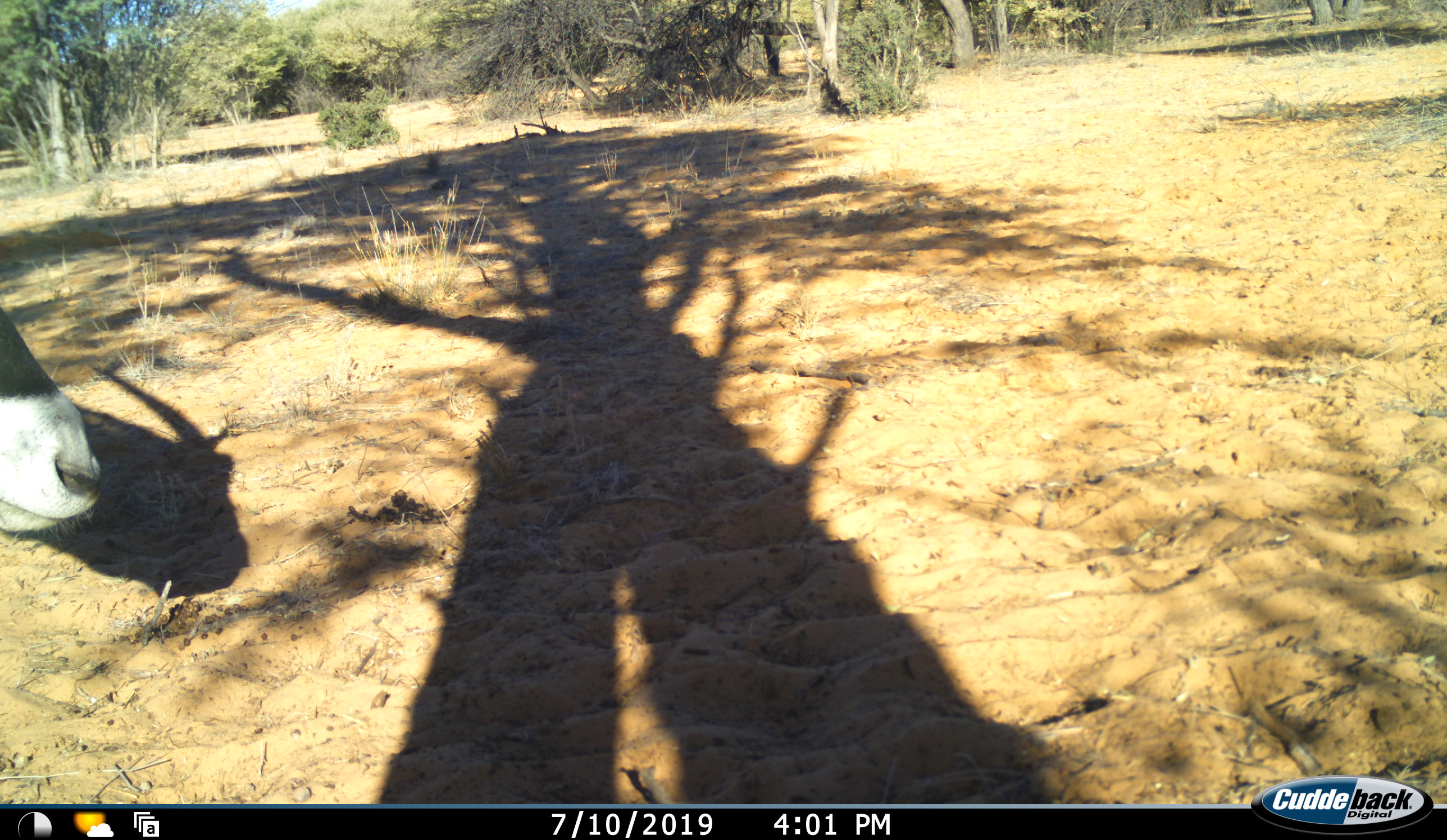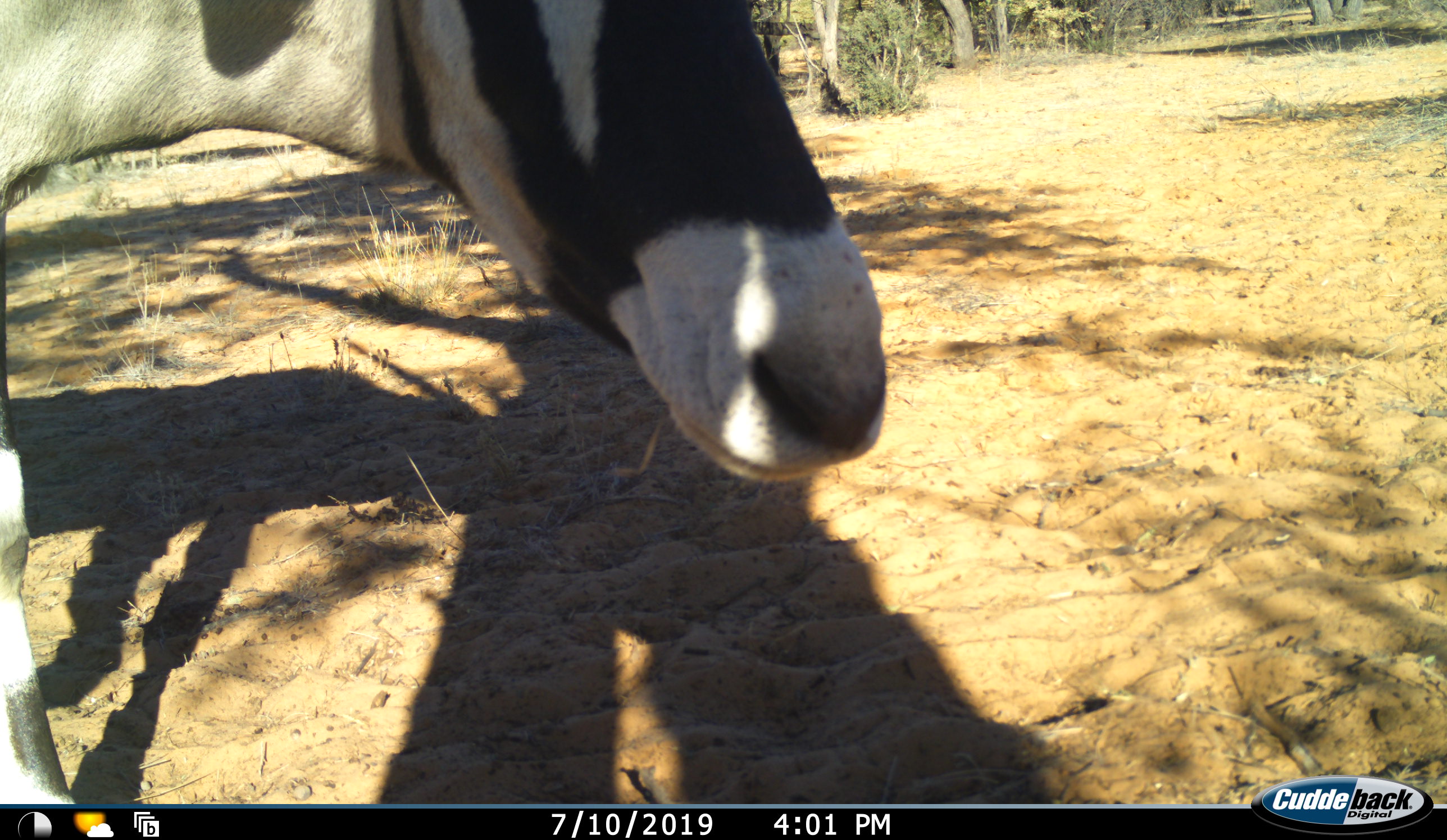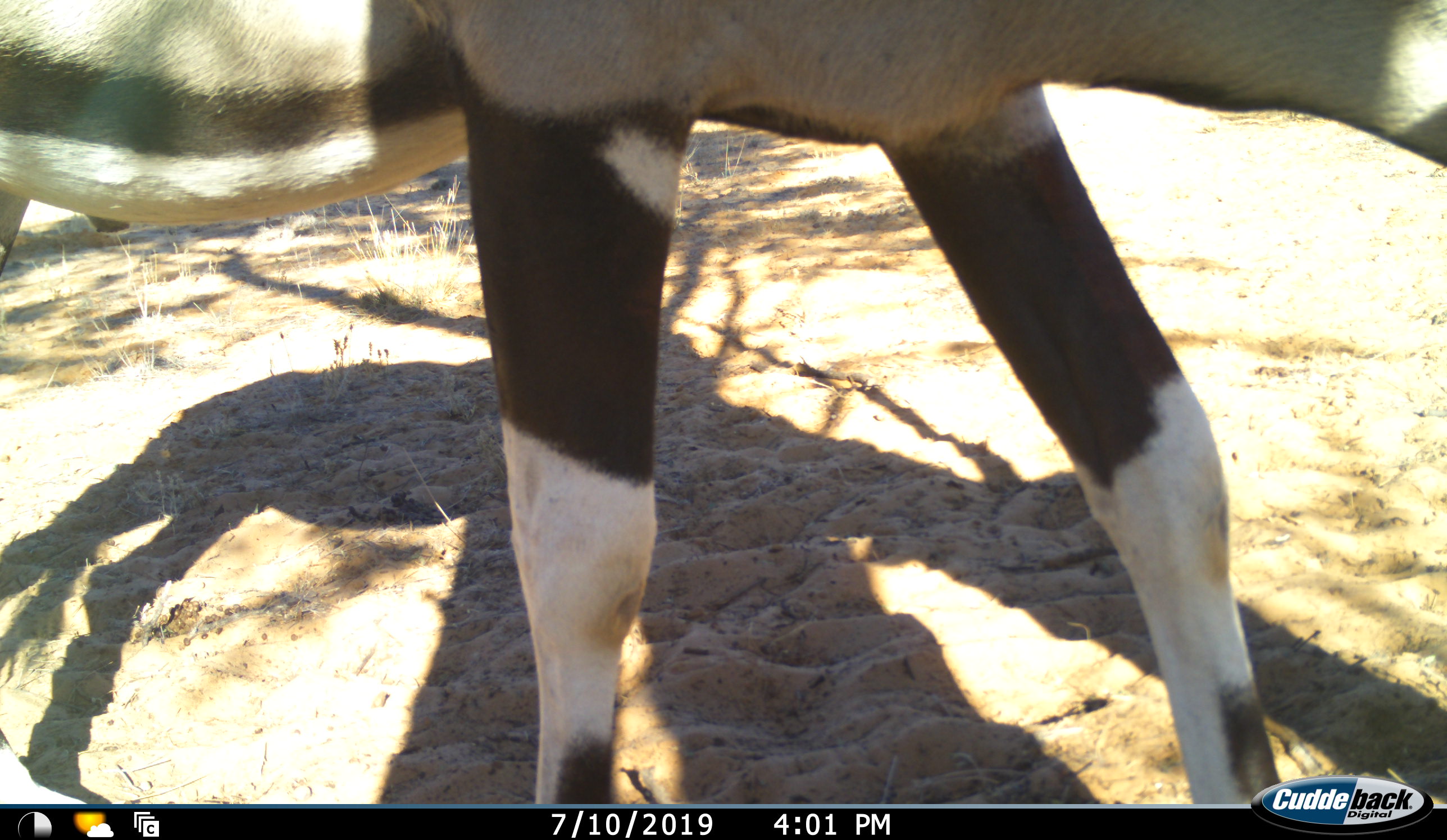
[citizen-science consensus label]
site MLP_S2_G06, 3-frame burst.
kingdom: Animalia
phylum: Chordata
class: Mammalia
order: Artiodactyla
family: Bovidae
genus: Oryx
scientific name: Oryx gazella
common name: gemsbok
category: oryx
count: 1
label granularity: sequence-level